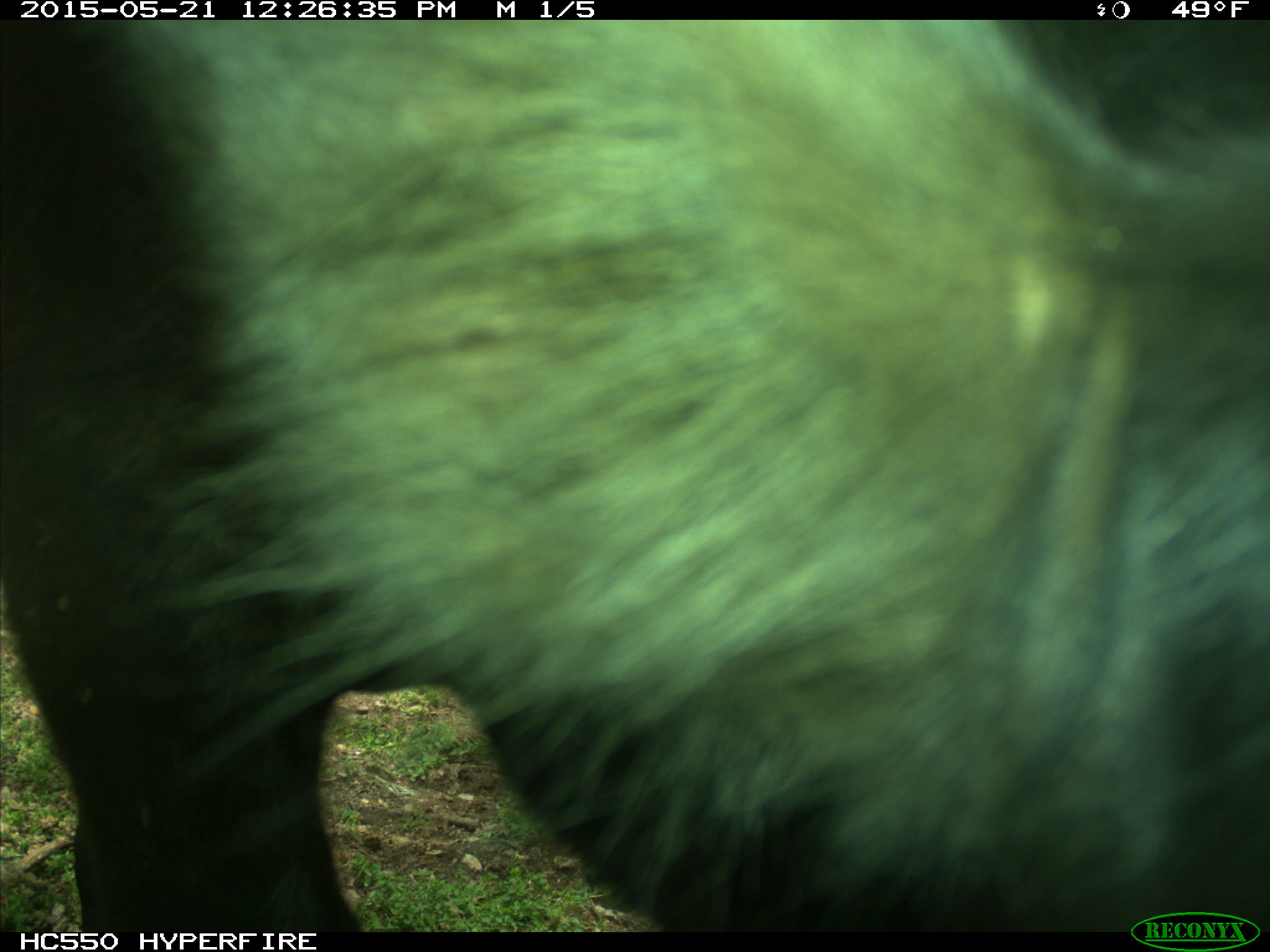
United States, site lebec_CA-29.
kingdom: Animalia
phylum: Chordata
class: Mammalia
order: Artiodactyla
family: Bovidae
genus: Bos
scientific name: Bos taurus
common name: domestic cow